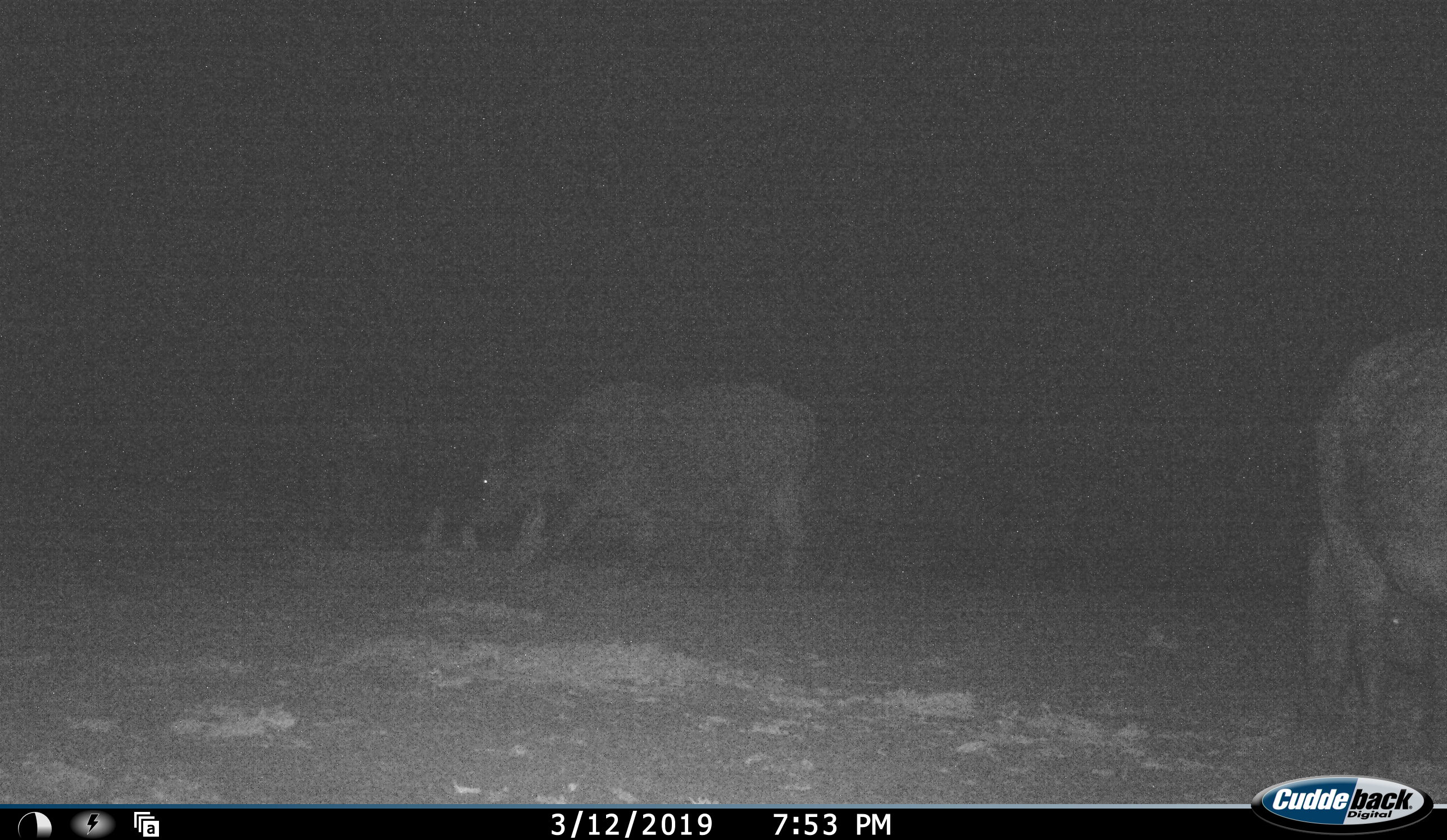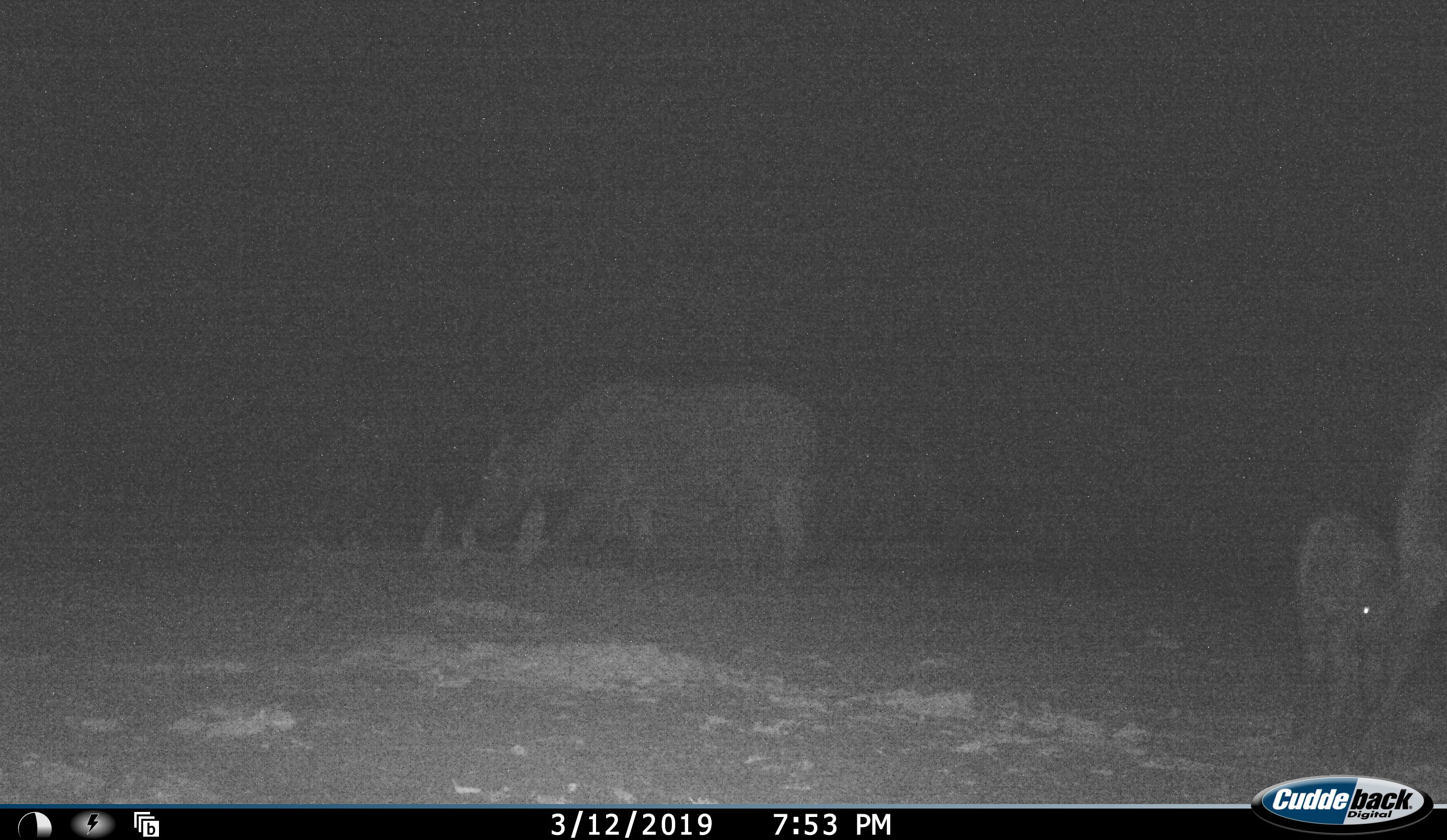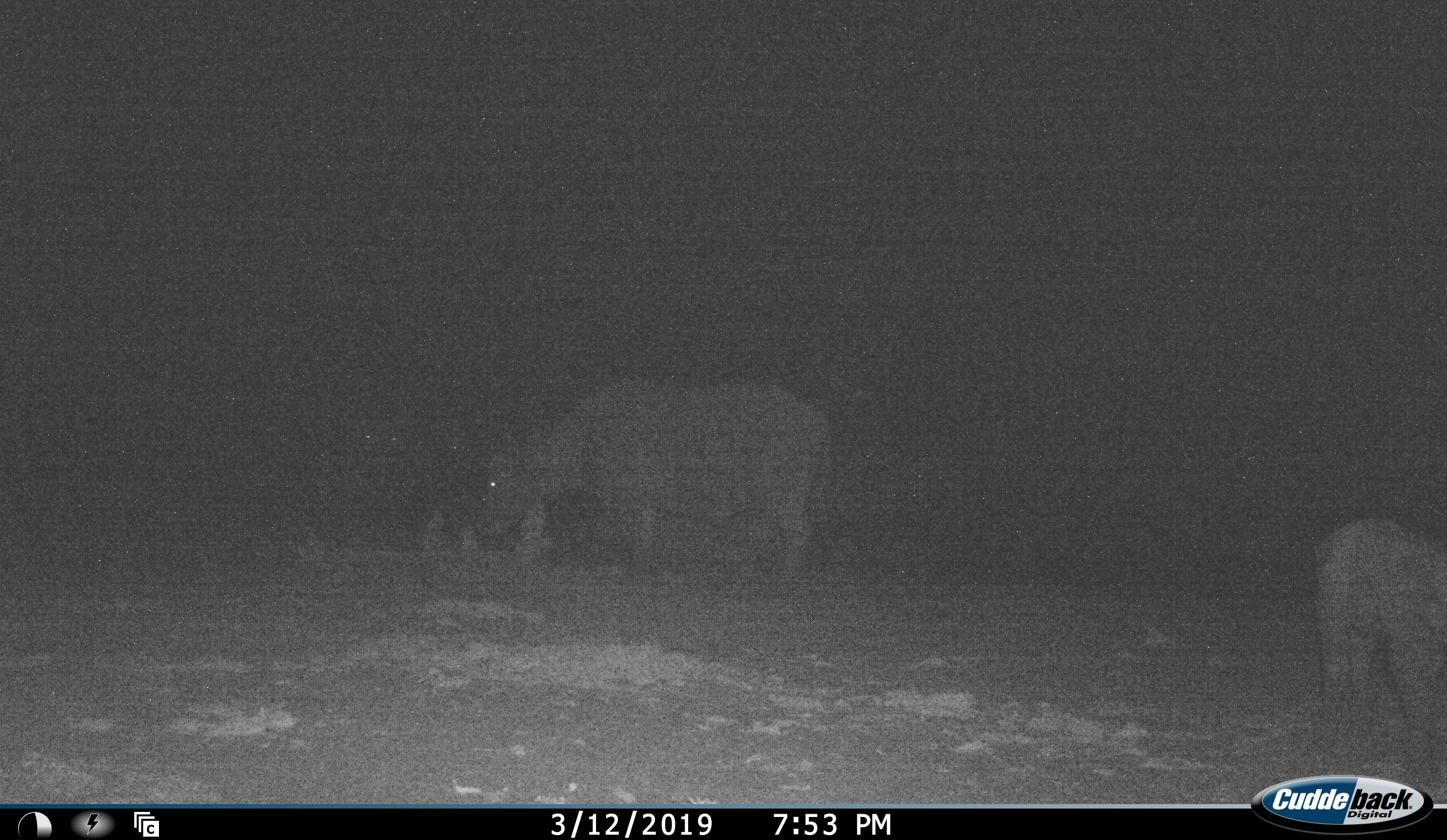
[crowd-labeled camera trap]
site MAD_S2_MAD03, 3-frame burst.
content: unidentified animal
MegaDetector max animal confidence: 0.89